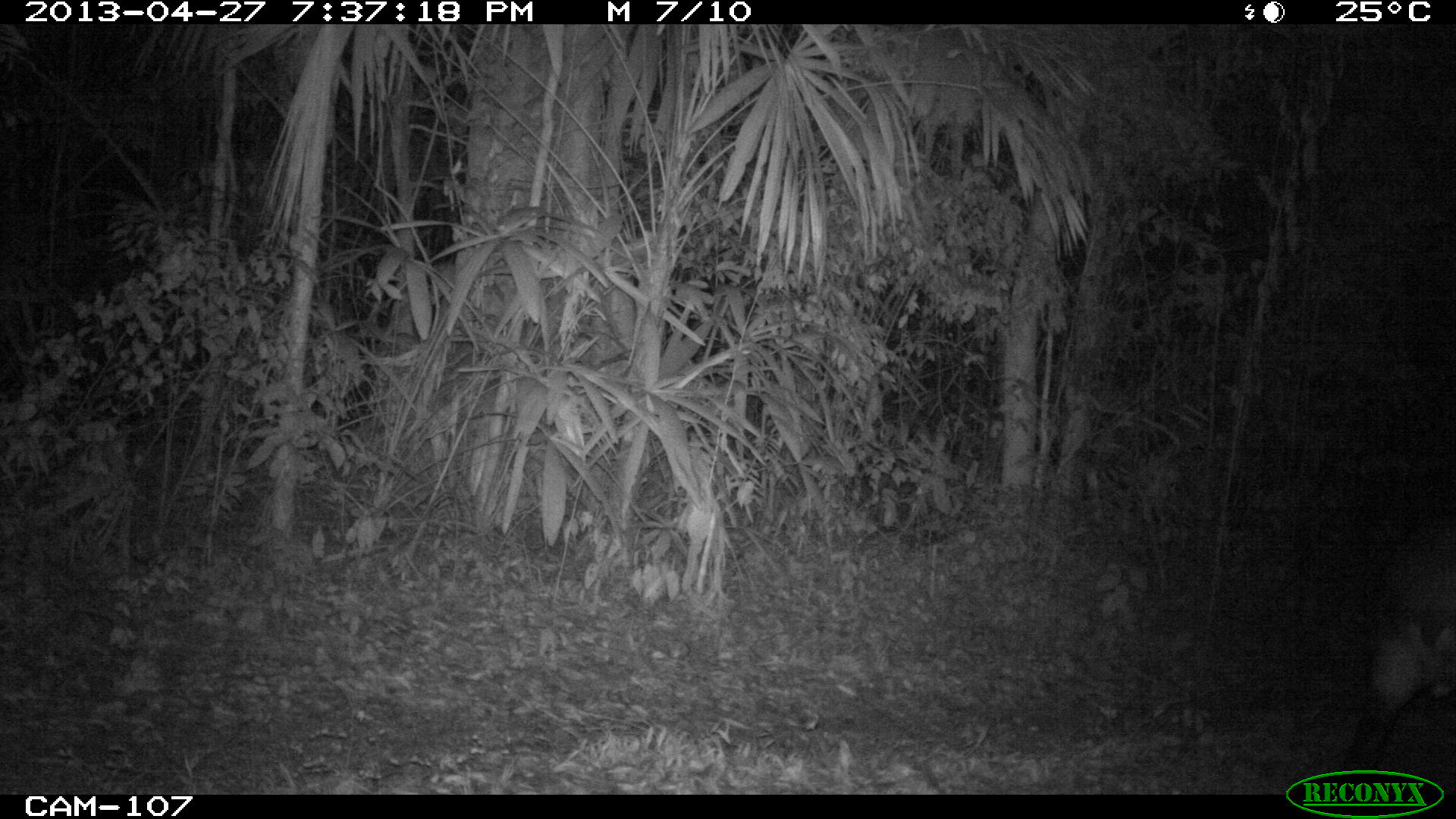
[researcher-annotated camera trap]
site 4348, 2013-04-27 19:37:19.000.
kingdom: Animalia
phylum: Chordata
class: Mammalia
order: Perissodactyla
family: Tapiridae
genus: Tapirus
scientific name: Tapirus bairdii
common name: baird's tapir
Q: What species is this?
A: Tapirus bairdii (baird's tapir).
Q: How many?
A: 1.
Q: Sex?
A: Male.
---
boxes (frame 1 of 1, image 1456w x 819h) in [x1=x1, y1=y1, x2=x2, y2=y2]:
tapirus bairdii: [x1=1337, y1=520, x2=1454, y2=770]